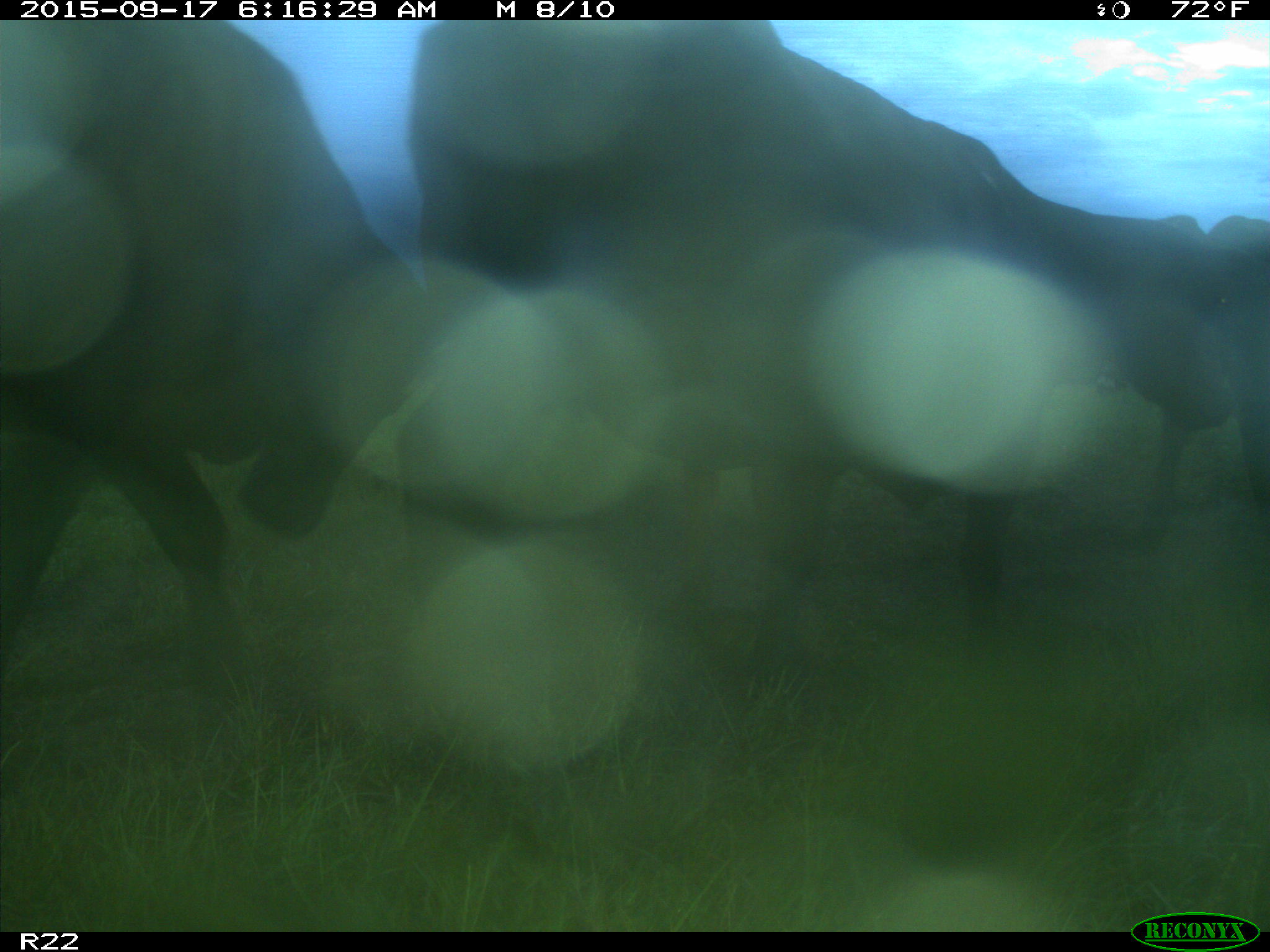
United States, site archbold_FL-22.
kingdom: Animalia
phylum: Chordata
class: Mammalia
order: Artiodactyla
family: Bovidae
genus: Bos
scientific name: Bos taurus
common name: domestic cow